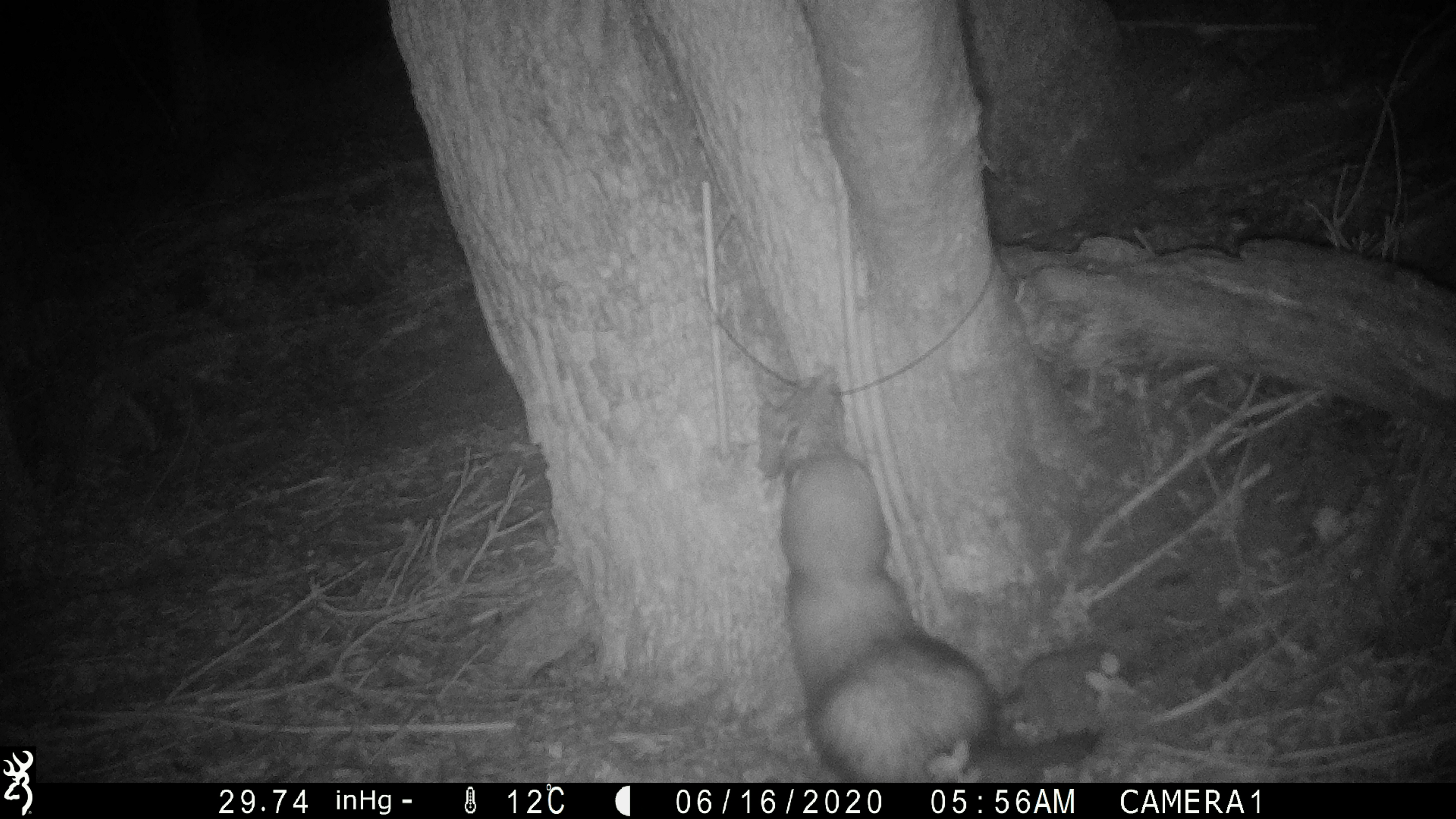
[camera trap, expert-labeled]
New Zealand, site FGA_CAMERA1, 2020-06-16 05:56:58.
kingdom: Animalia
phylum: Chordata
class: Mammalia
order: Carnivora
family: Mustelidae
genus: Mustela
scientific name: Mustela furo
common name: ferret